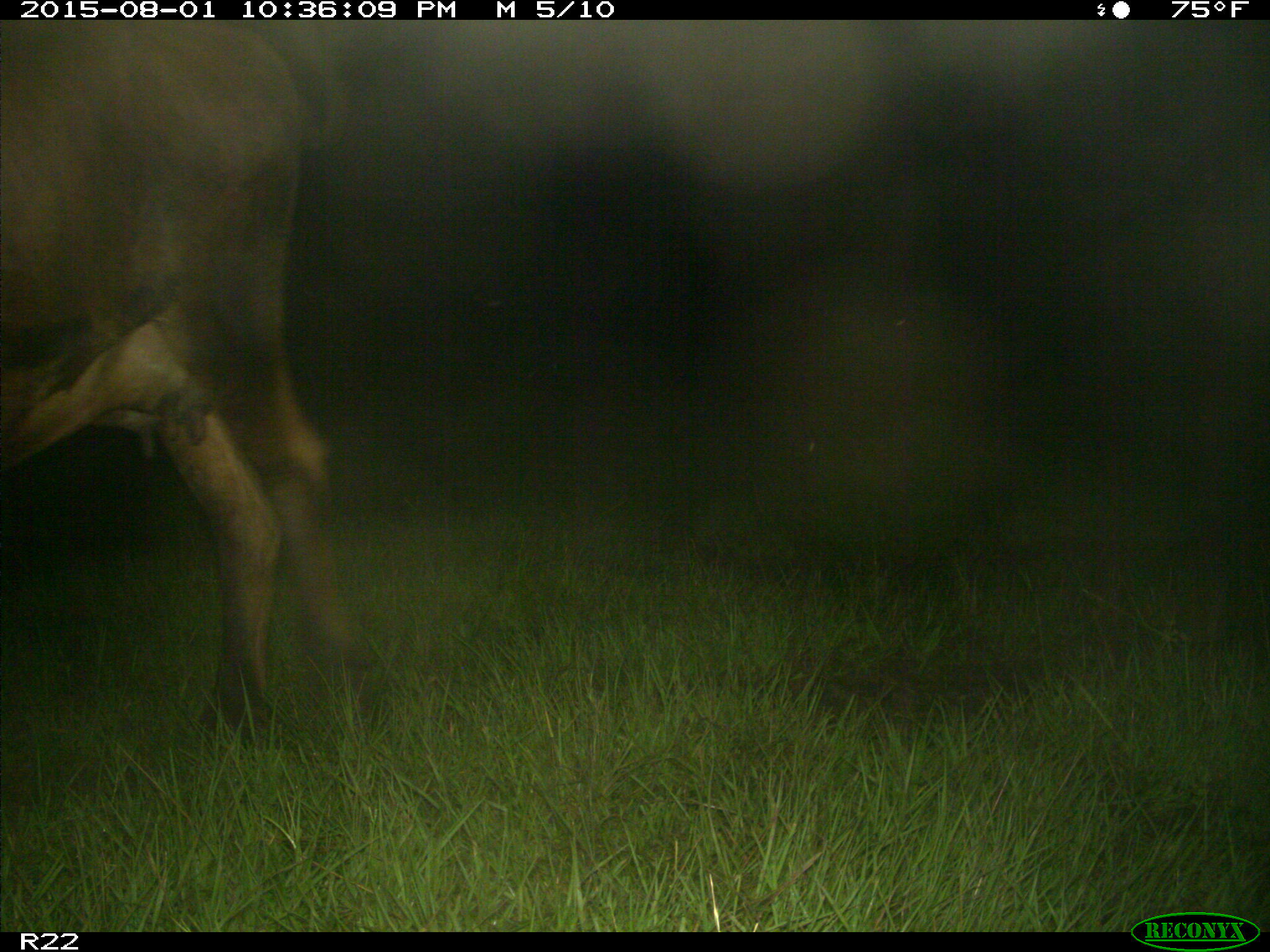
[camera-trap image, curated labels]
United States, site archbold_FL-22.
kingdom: Animalia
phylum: Chordata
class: Mammalia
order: Artiodactyla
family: Bovidae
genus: Bos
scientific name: Bos taurus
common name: domestic cow